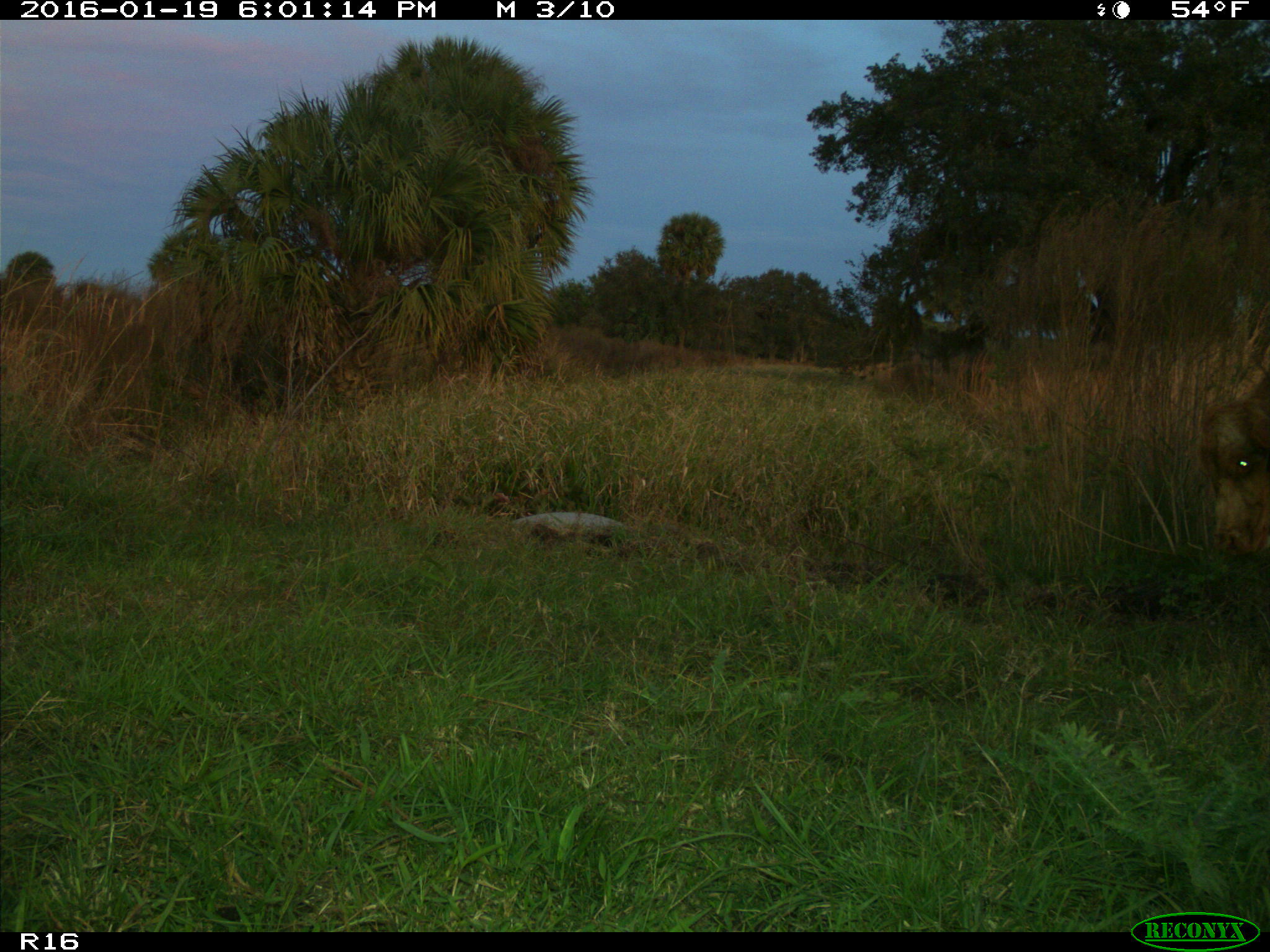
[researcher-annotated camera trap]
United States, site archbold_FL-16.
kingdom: Animalia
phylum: Chordata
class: Mammalia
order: Artiodactyla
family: Bovidae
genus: Bos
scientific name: Bos taurus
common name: domestic cow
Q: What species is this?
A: Bos taurus (domestic cow).